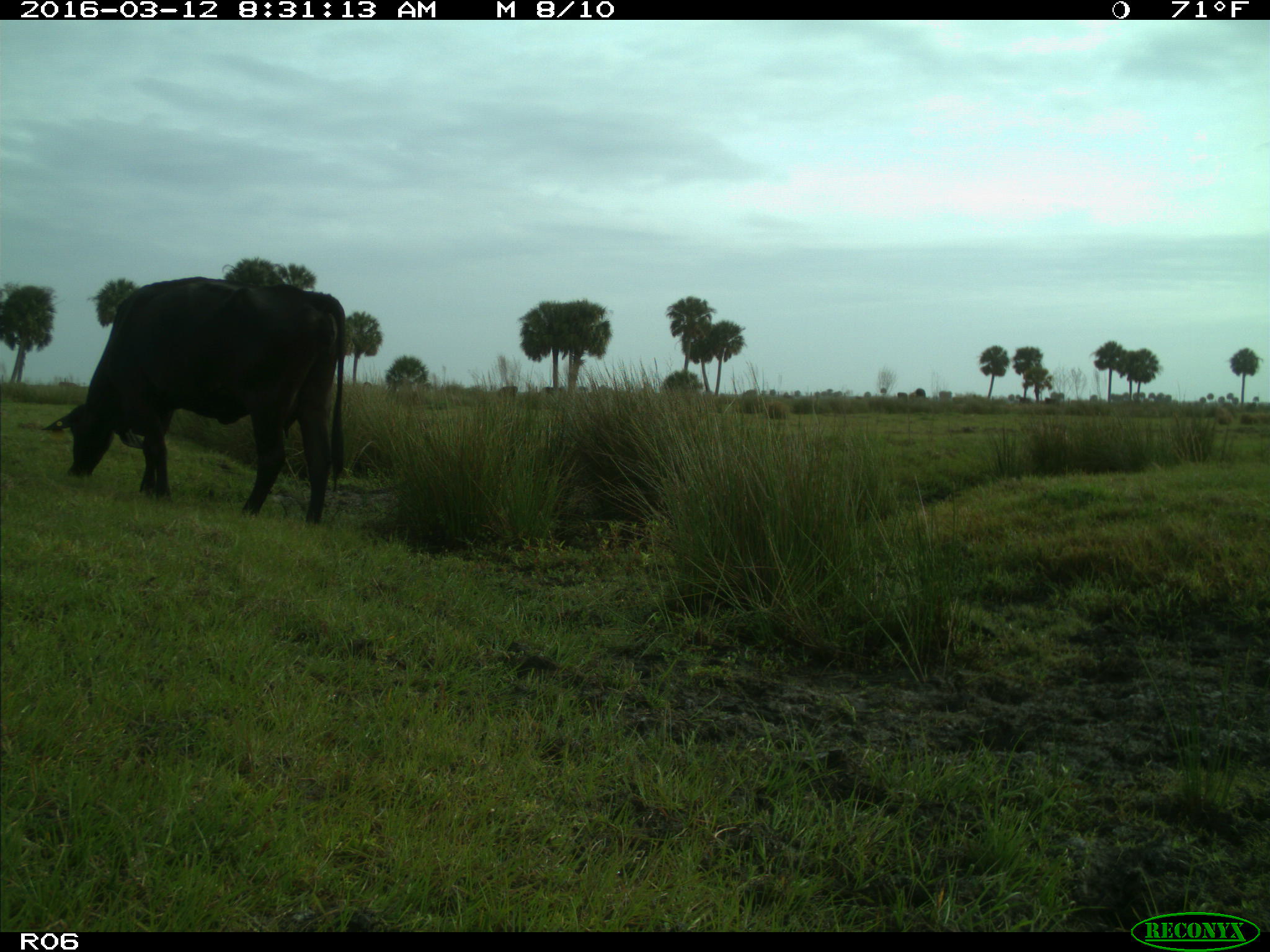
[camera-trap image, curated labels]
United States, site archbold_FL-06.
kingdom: Animalia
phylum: Chordata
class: Mammalia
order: Artiodactyla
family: Bovidae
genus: Bos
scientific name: Bos taurus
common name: domestic cow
Bos taurus (domestic cow).